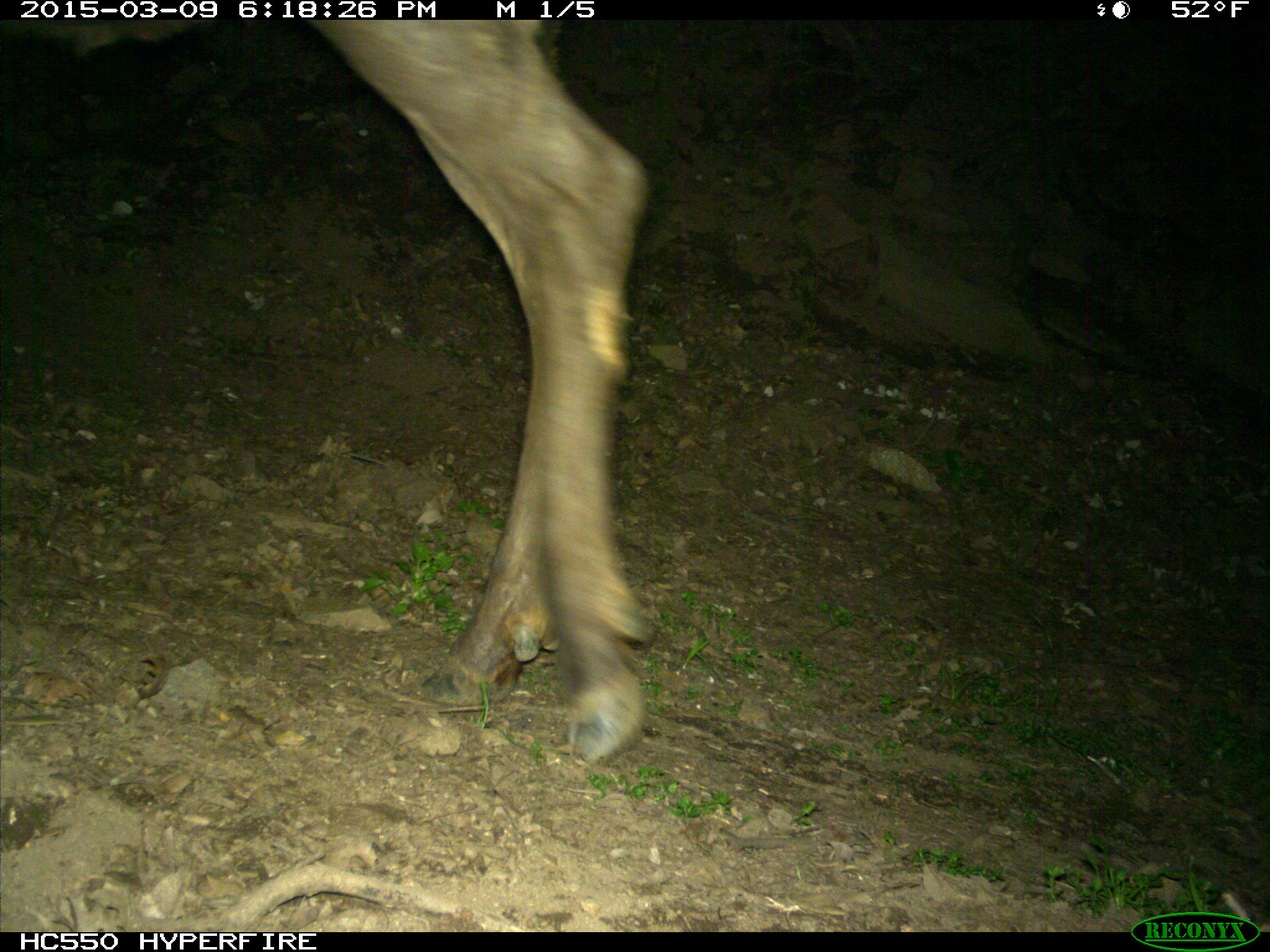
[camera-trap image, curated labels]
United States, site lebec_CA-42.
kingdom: Animalia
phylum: Chordata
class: Mammalia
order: Artiodactyla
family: Cervidae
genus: Cervus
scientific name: Cervus canadensis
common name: elk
Cervus canadensis (elk).